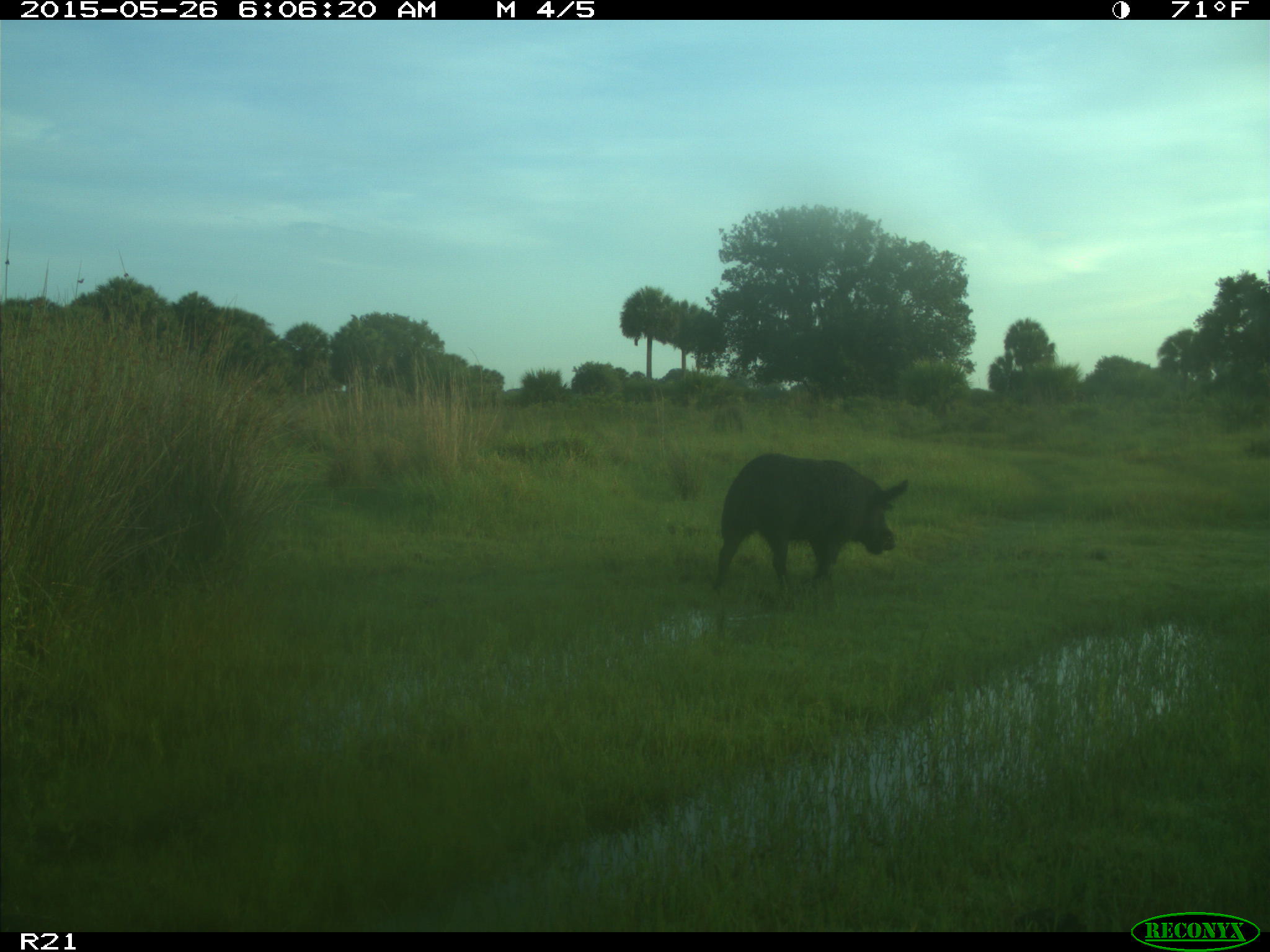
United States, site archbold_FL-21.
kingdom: Animalia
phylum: Chordata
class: Mammalia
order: Artiodactyla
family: Suidae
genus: Sus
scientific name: Sus scrofa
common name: wild boar